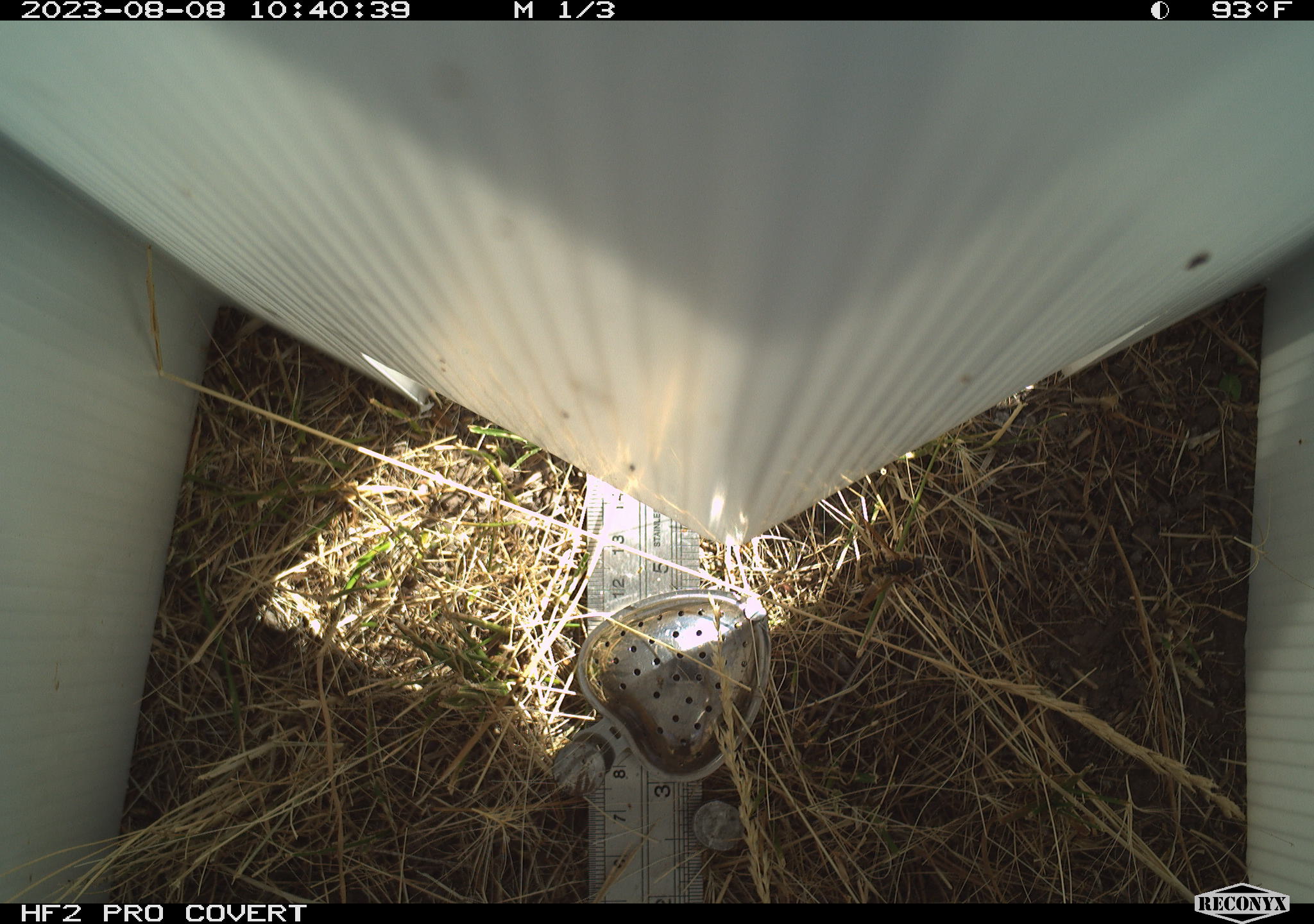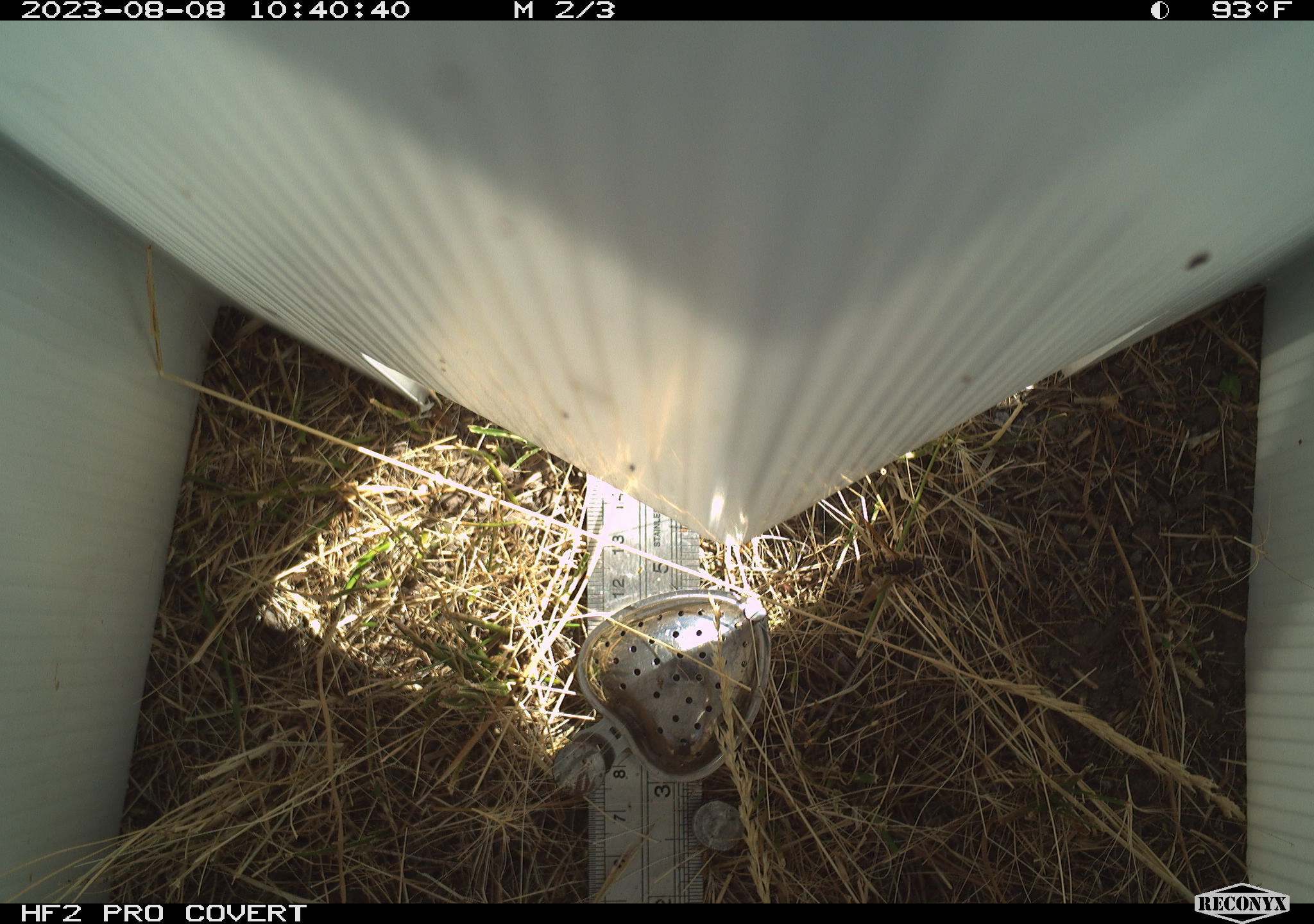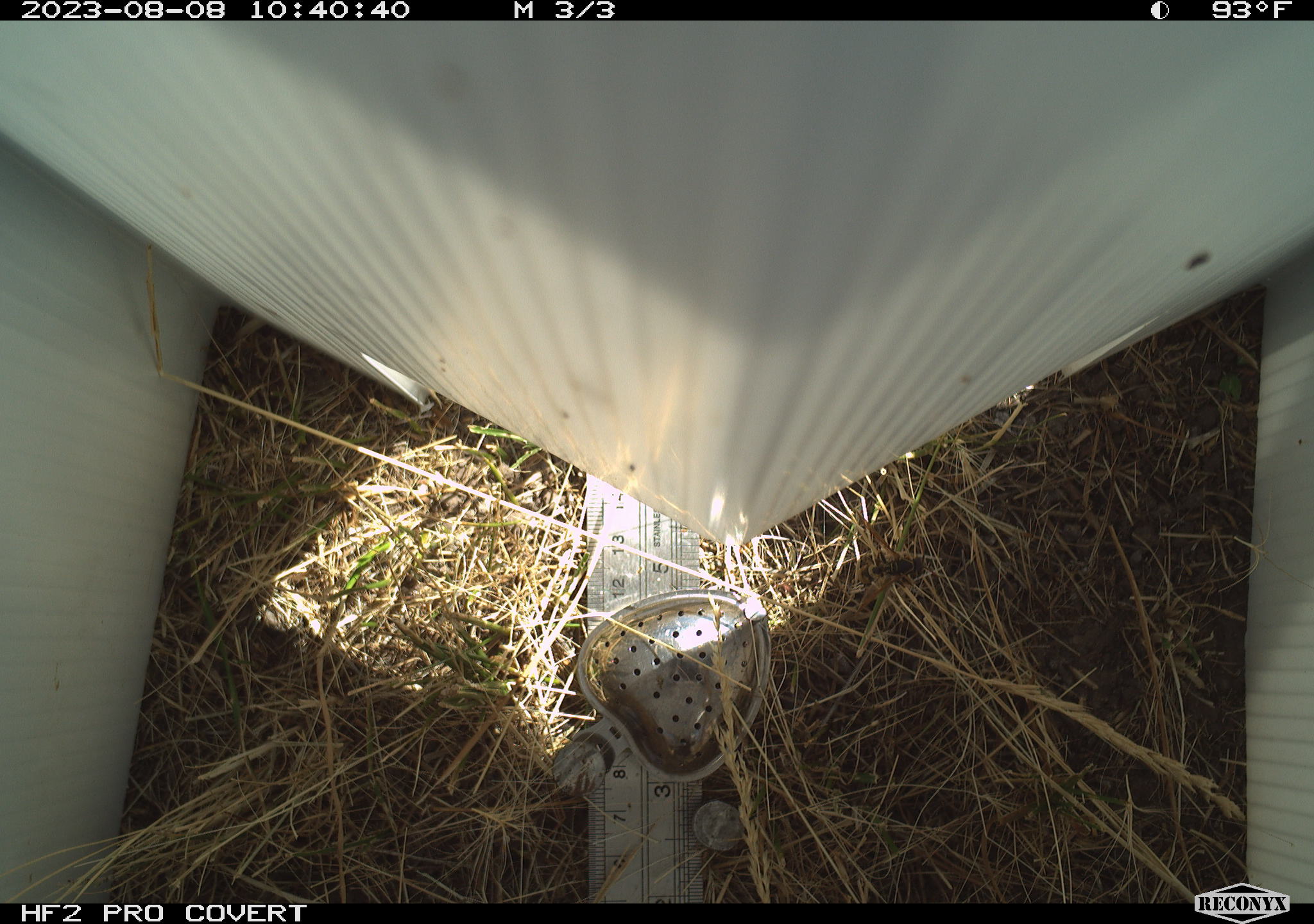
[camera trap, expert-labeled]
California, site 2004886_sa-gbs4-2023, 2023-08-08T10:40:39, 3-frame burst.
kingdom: Animalia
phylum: Arthropoda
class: Insecta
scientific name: Insecta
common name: insect